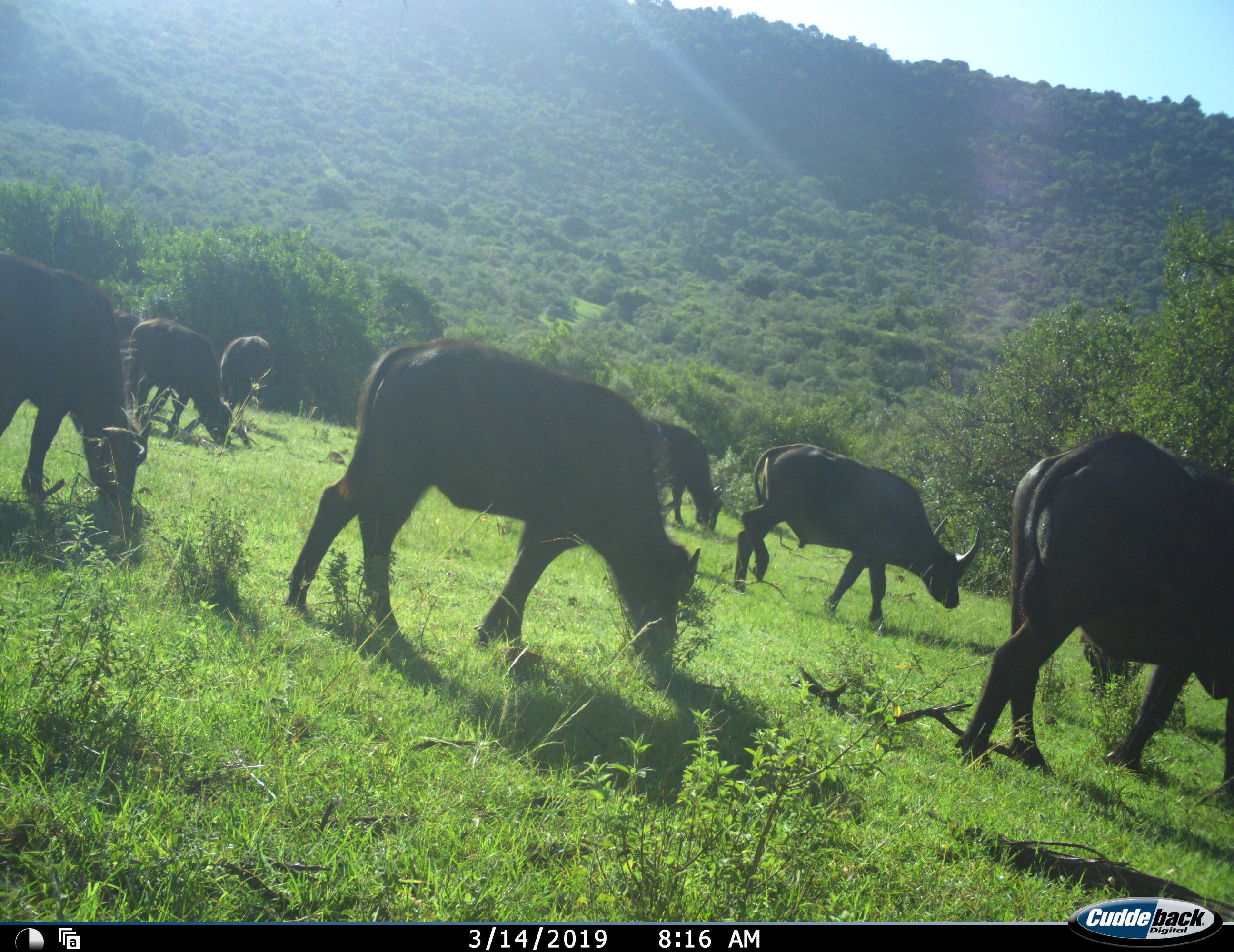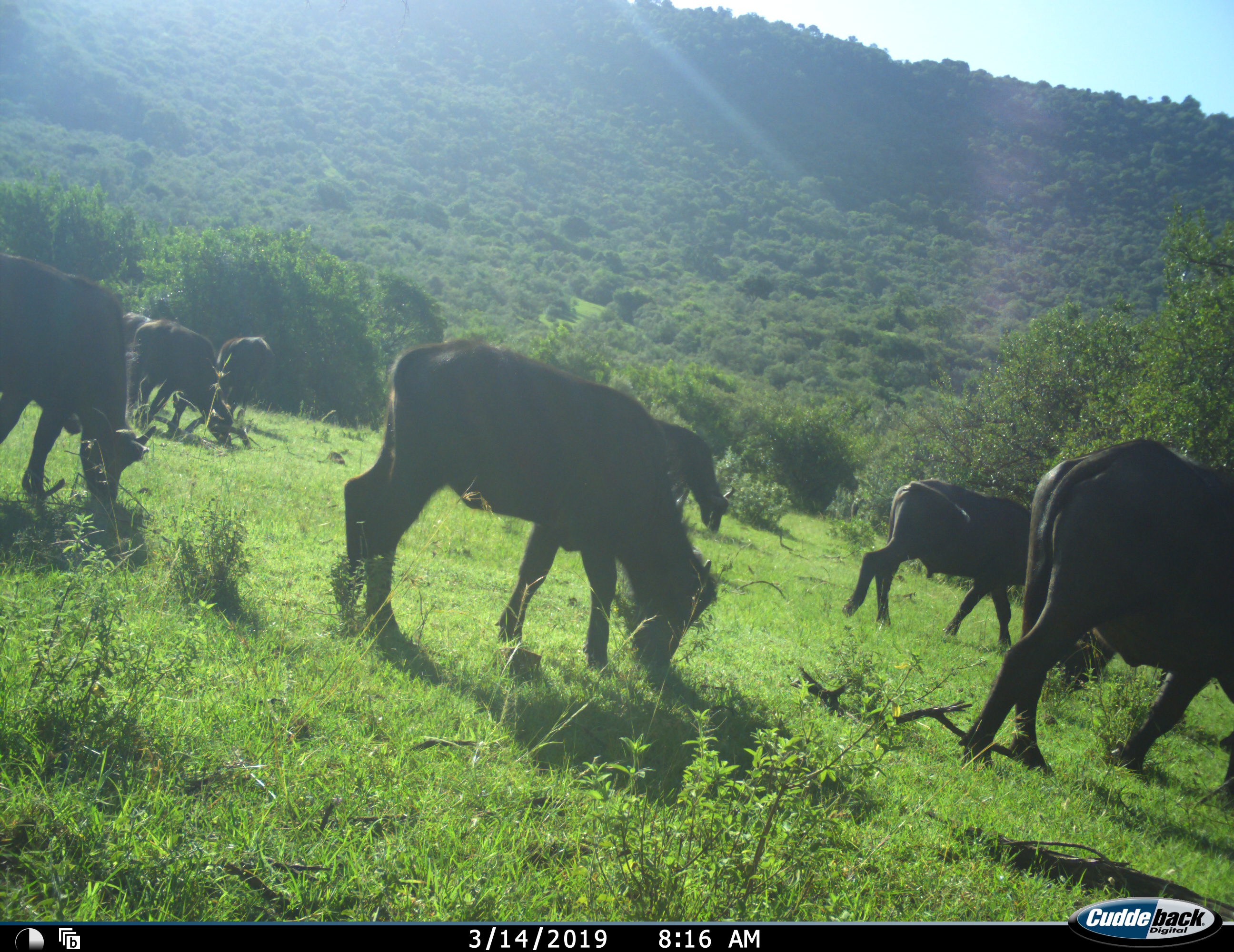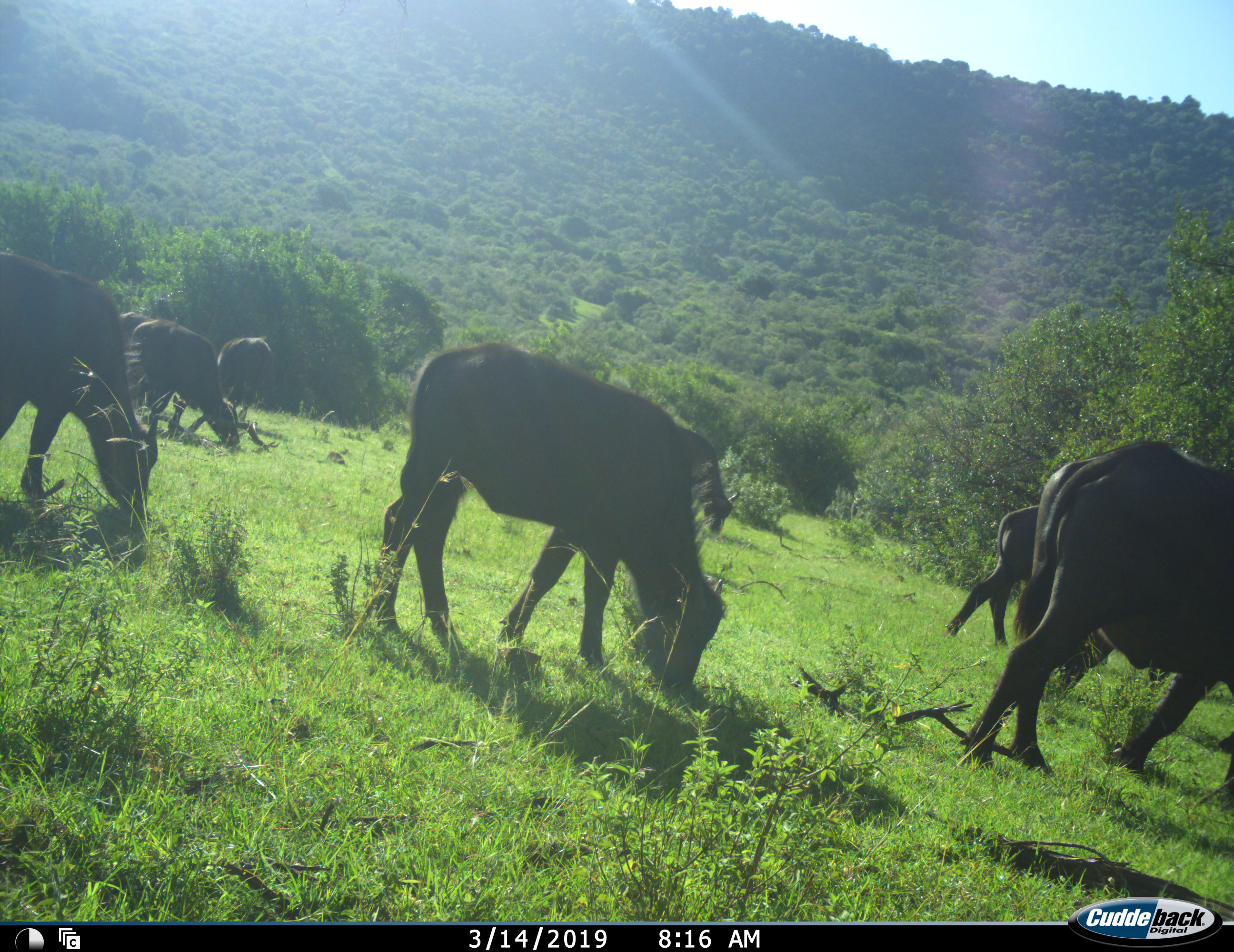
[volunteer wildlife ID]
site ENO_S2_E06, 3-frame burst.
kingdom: Animalia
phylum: Chordata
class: Mammalia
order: Artiodactyla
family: Bovidae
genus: Syncerus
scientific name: Syncerus caffer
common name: african buffalo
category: buffalo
Buffalo (african buffalo) (Syncerus caffer), count 8. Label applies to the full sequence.